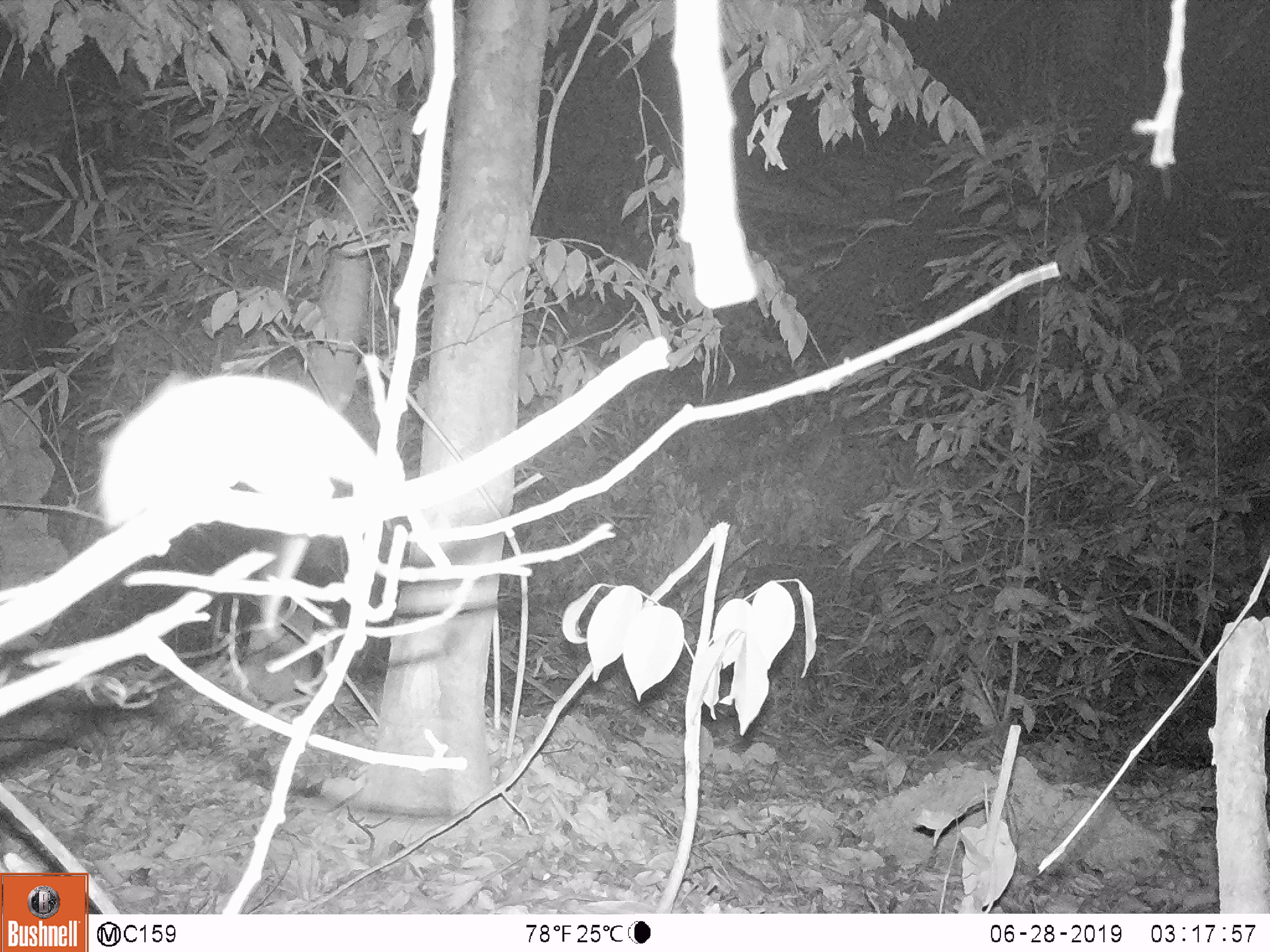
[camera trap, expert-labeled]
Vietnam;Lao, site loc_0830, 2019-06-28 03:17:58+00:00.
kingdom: Animalia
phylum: Chordata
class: Mammalia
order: Rodentia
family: Muridae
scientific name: Muridae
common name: old-world mice and rats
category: unidentified murid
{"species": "unidentified murid (old-world mice and rats) (Muridae)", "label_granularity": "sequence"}